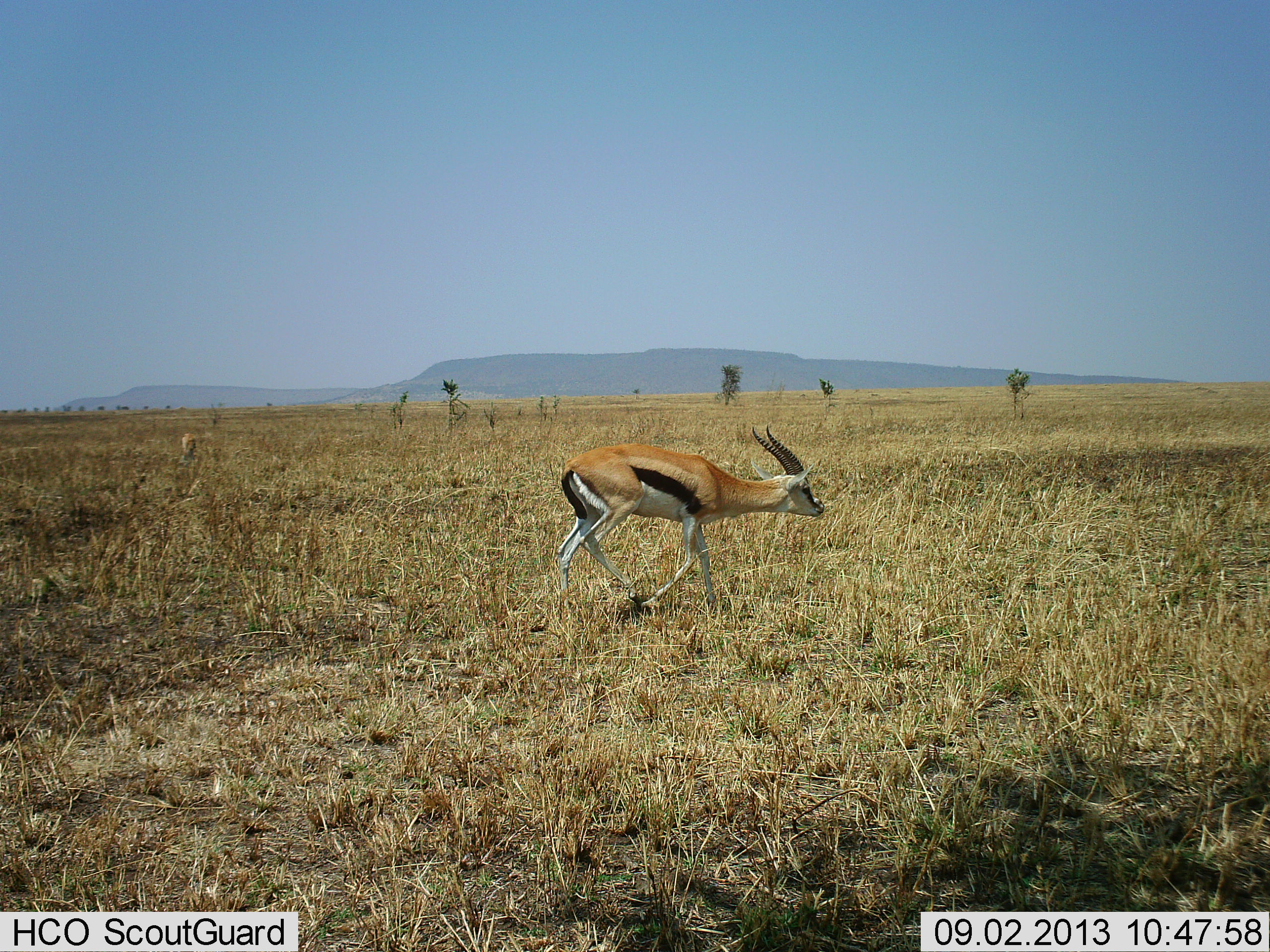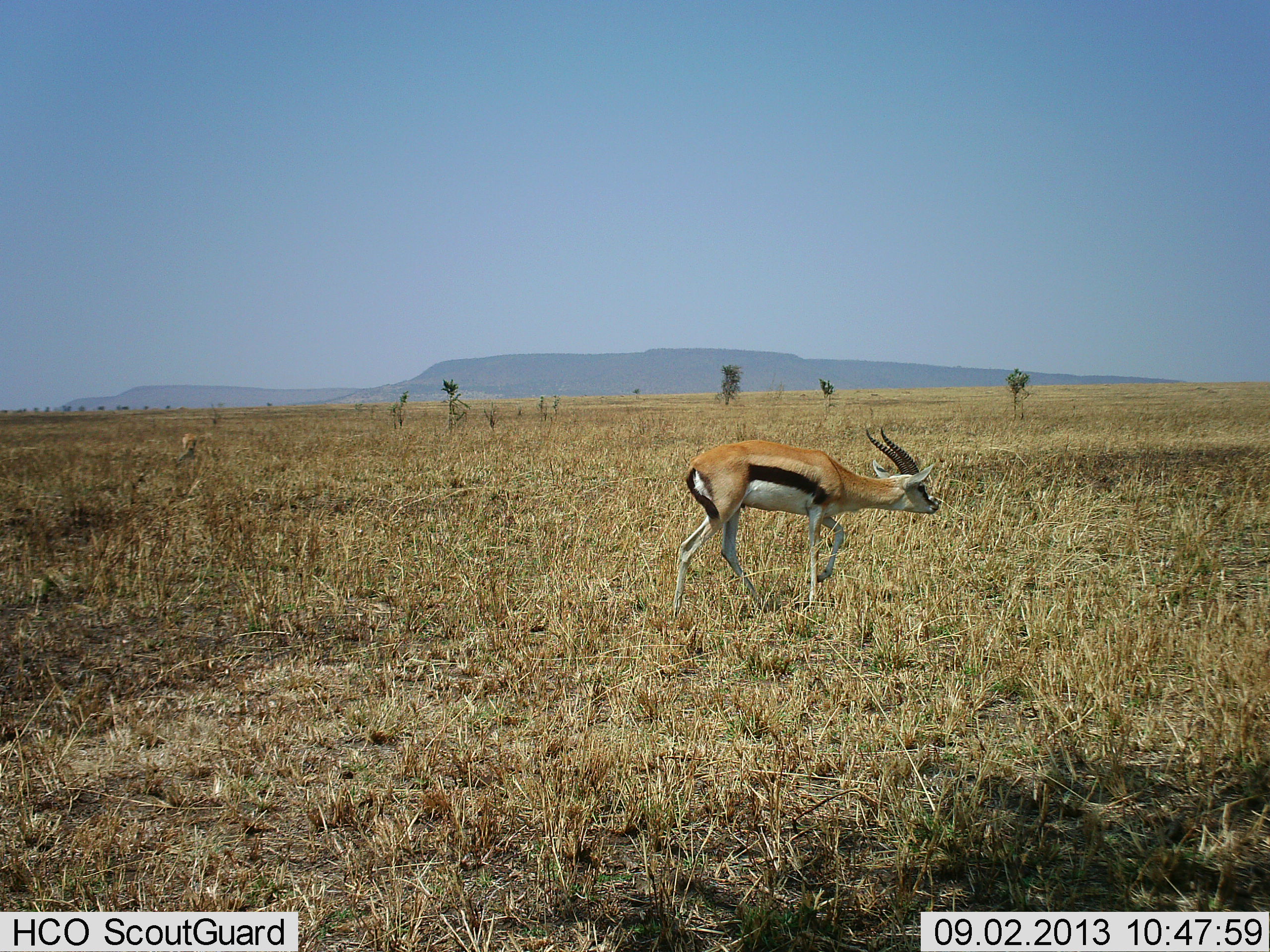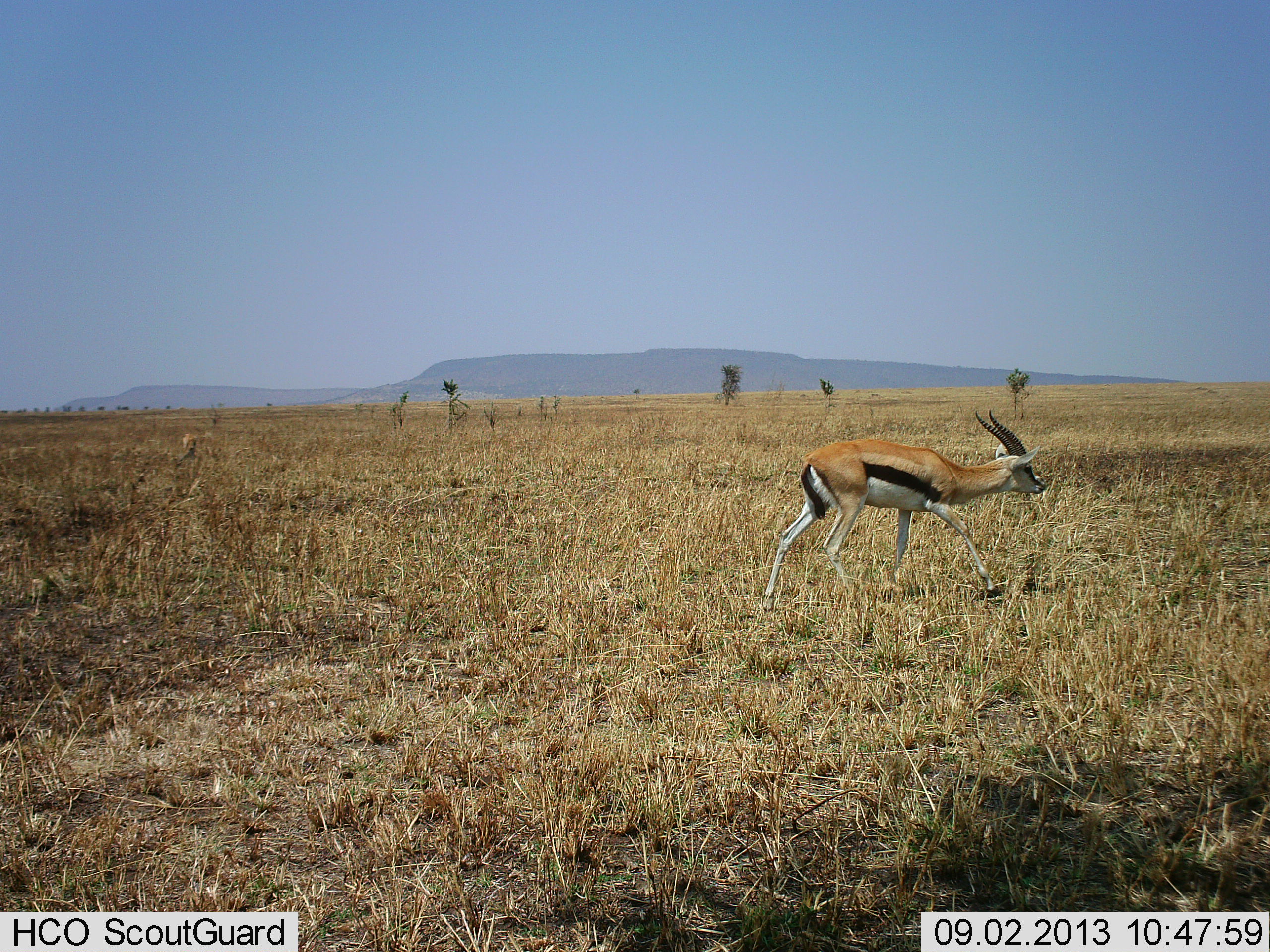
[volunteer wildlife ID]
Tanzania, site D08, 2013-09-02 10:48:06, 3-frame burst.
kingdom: Animalia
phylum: Chordata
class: Mammalia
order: Artiodactyla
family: Bovidae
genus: Eudorcas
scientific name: Eudorcas thomsonii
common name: thomson's gazelle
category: gazellethomsons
Gazellethomsons (thomson's gazelle) (Eudorcas thomsonii), count 1. Behavior (volunteer vote fractions): standing 0%, resting 0%, moving 90%, interacting 0%. Young present (vote fraction): 0%. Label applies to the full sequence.